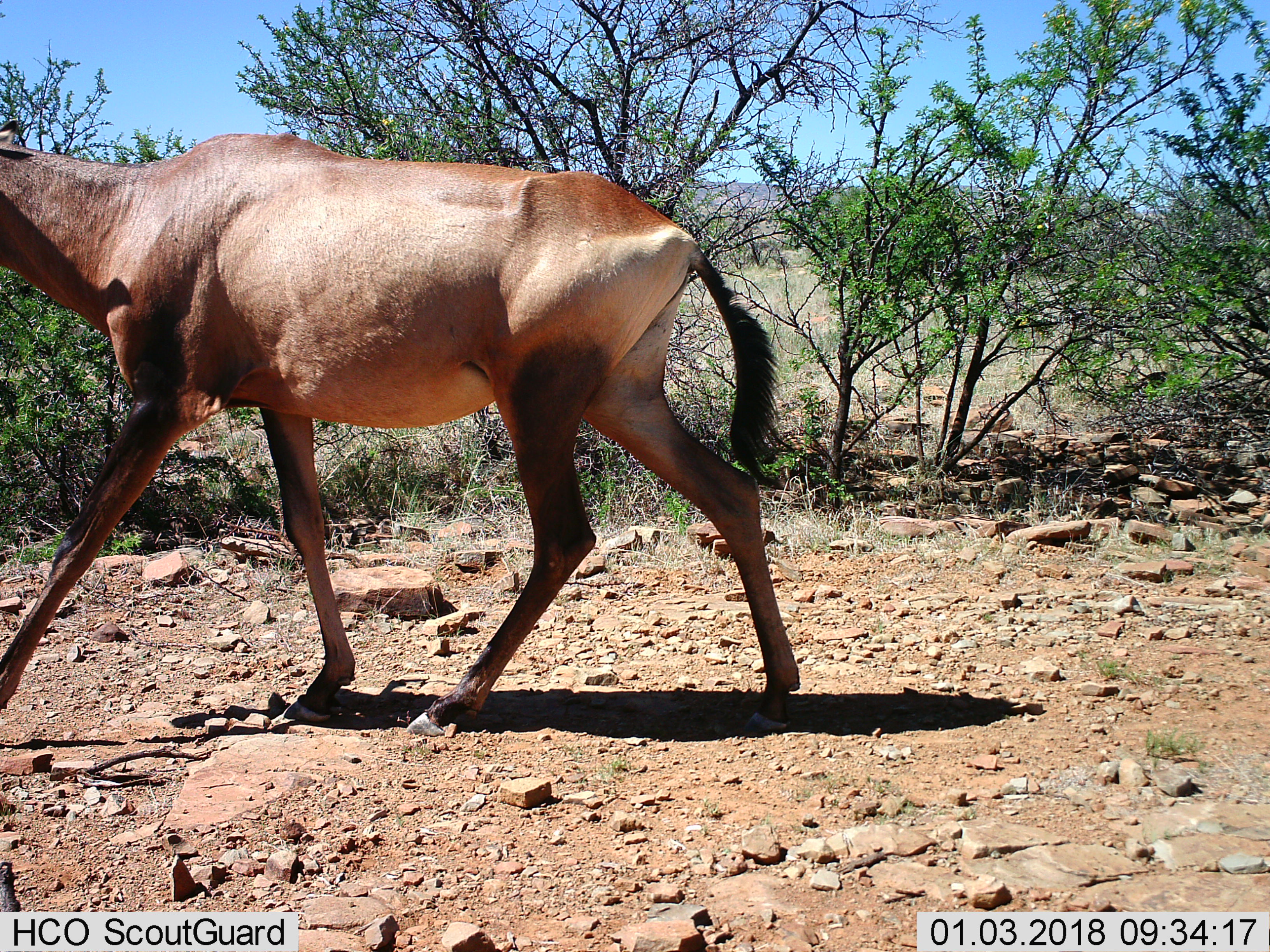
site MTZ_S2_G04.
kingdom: Animalia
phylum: Chordata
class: Mammalia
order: Artiodactyla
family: Bovidae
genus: Alcelaphus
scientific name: Alcelaphus buselaphus caama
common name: red hartebeest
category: hartebeestred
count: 1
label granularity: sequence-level